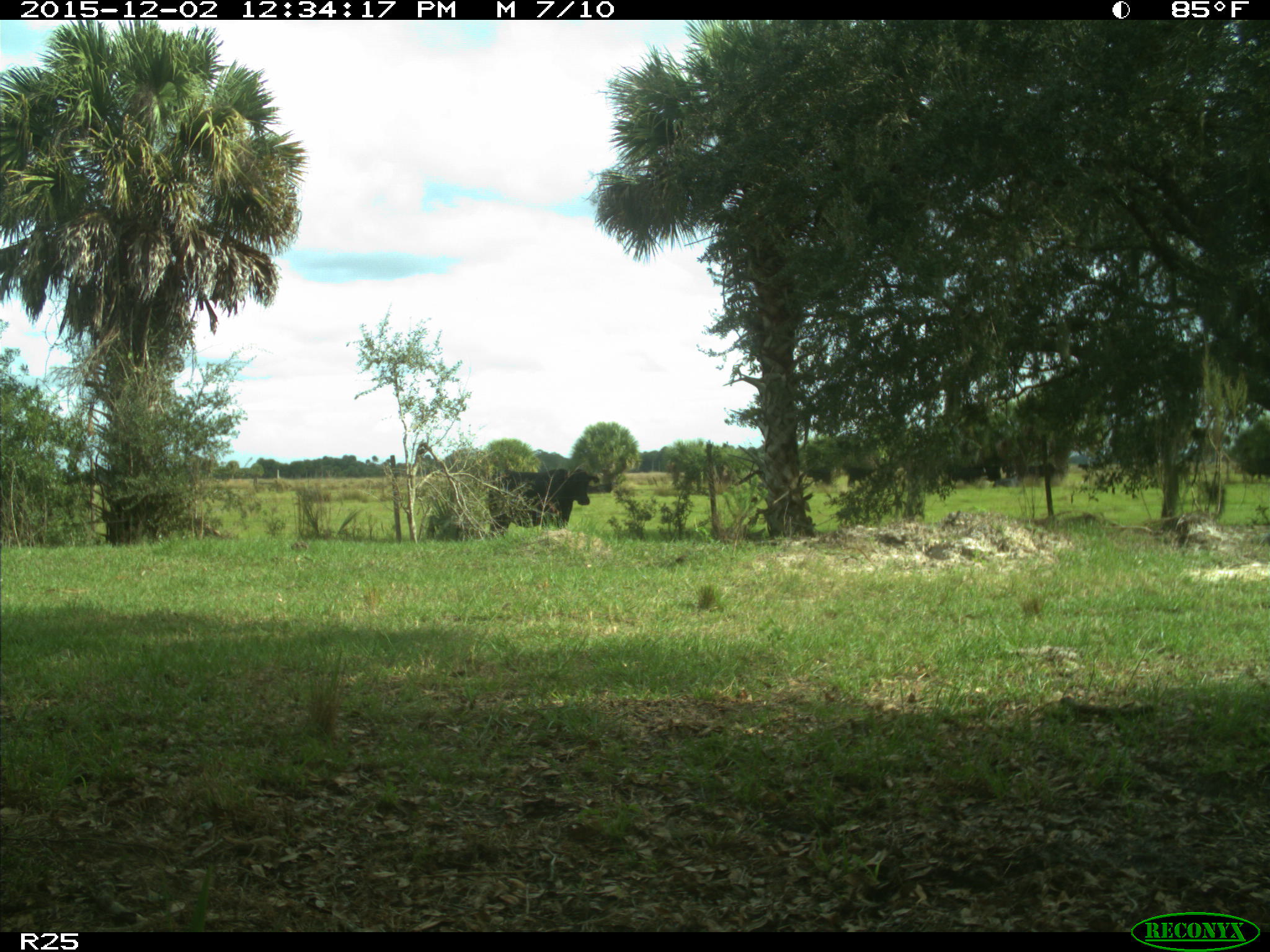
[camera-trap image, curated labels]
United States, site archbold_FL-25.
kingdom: Animalia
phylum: Chordata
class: Mammalia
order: Artiodactyla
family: Bovidae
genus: Bos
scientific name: Bos taurus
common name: domestic cow